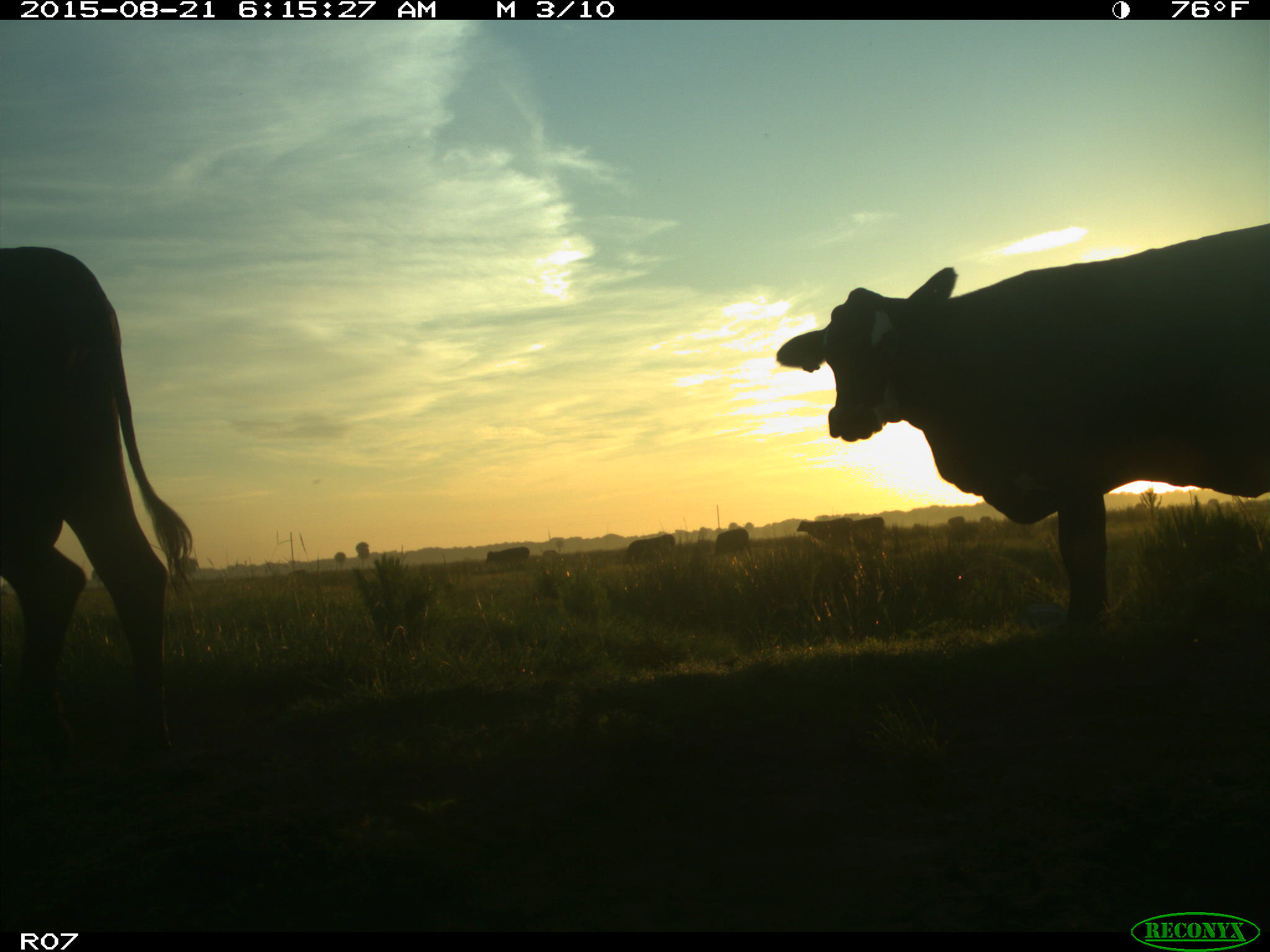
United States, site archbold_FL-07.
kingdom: Animalia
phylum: Chordata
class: Mammalia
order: Artiodactyla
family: Bovidae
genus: Bos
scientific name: Bos taurus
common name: domestic cow